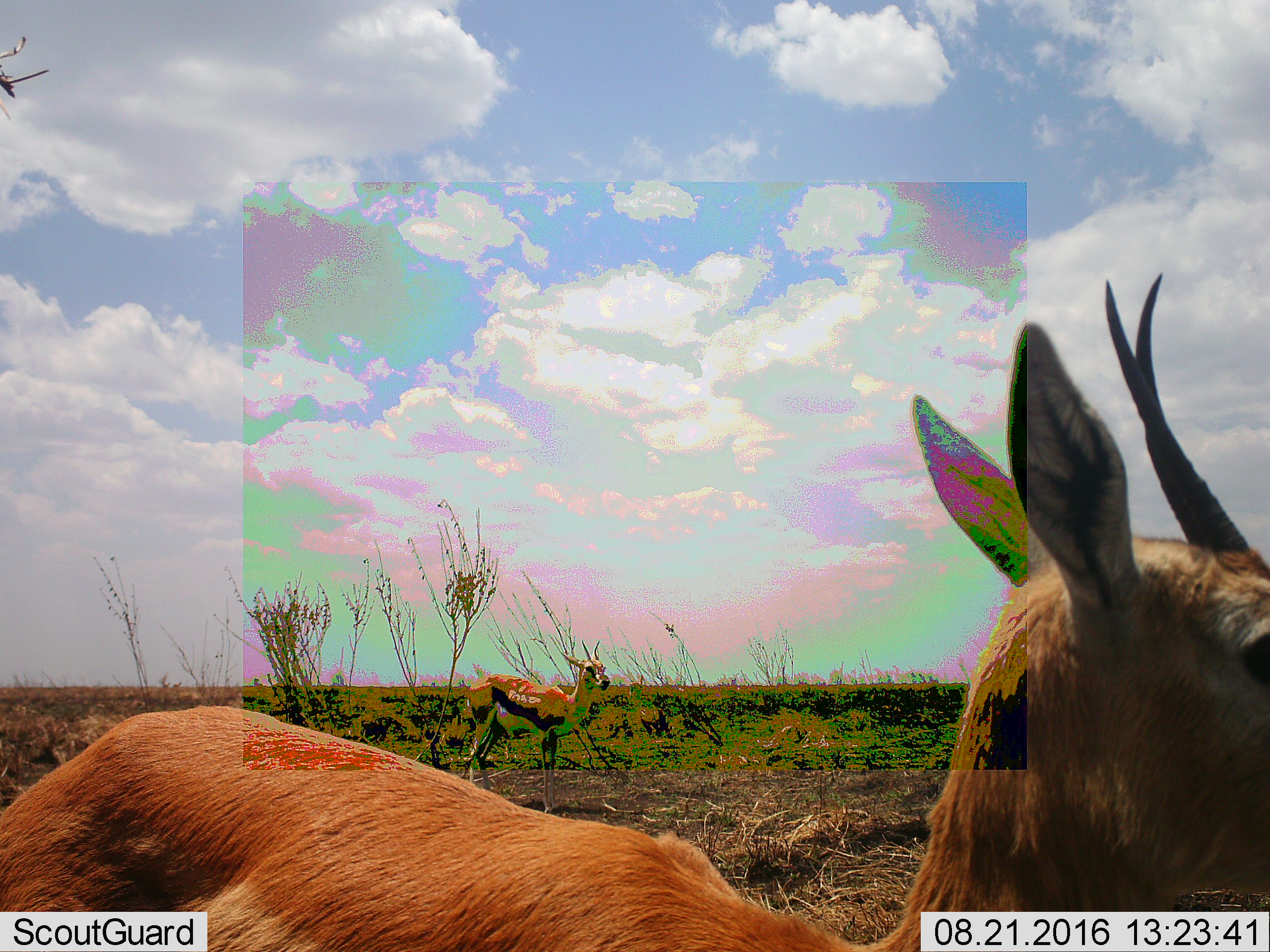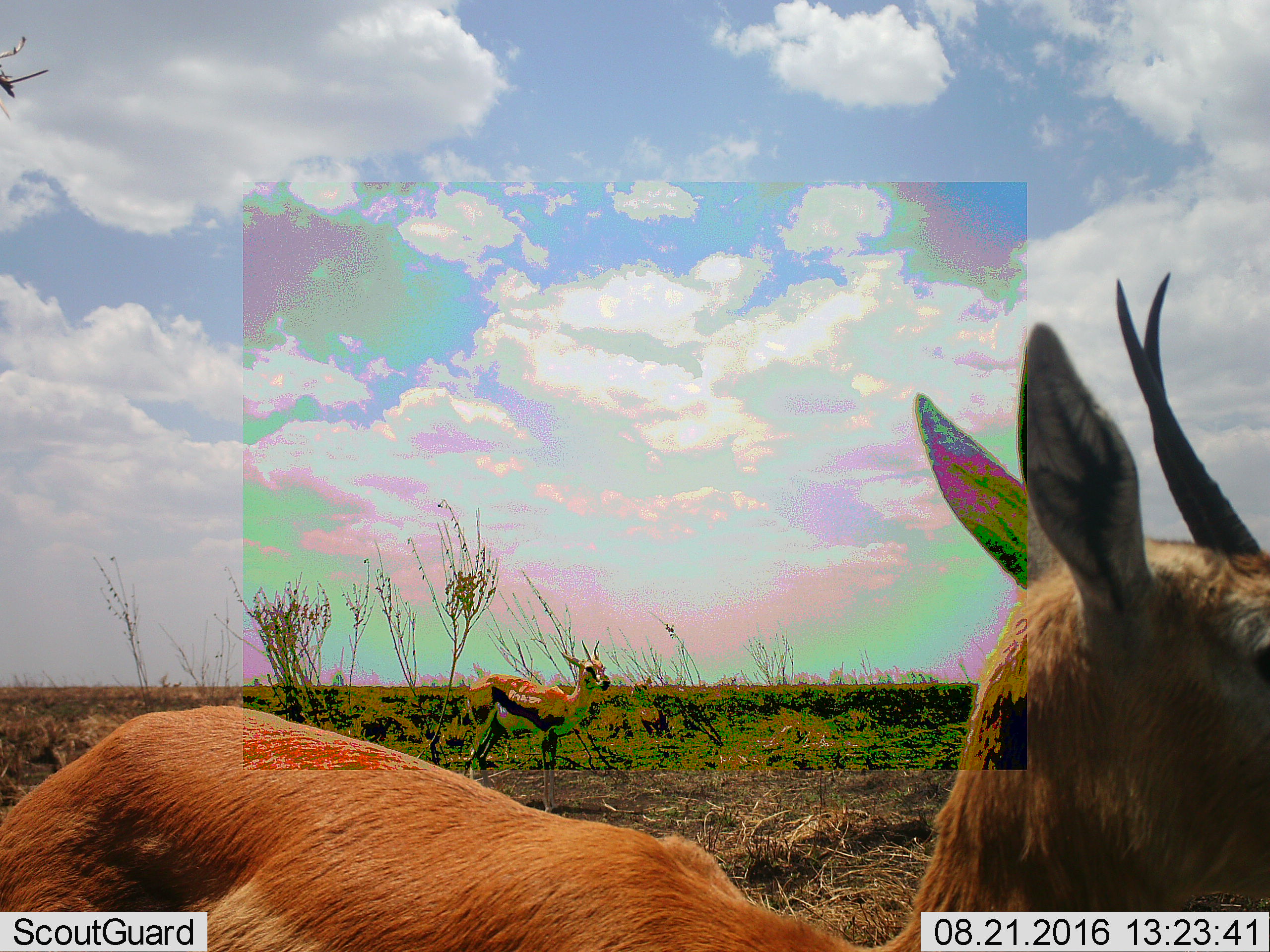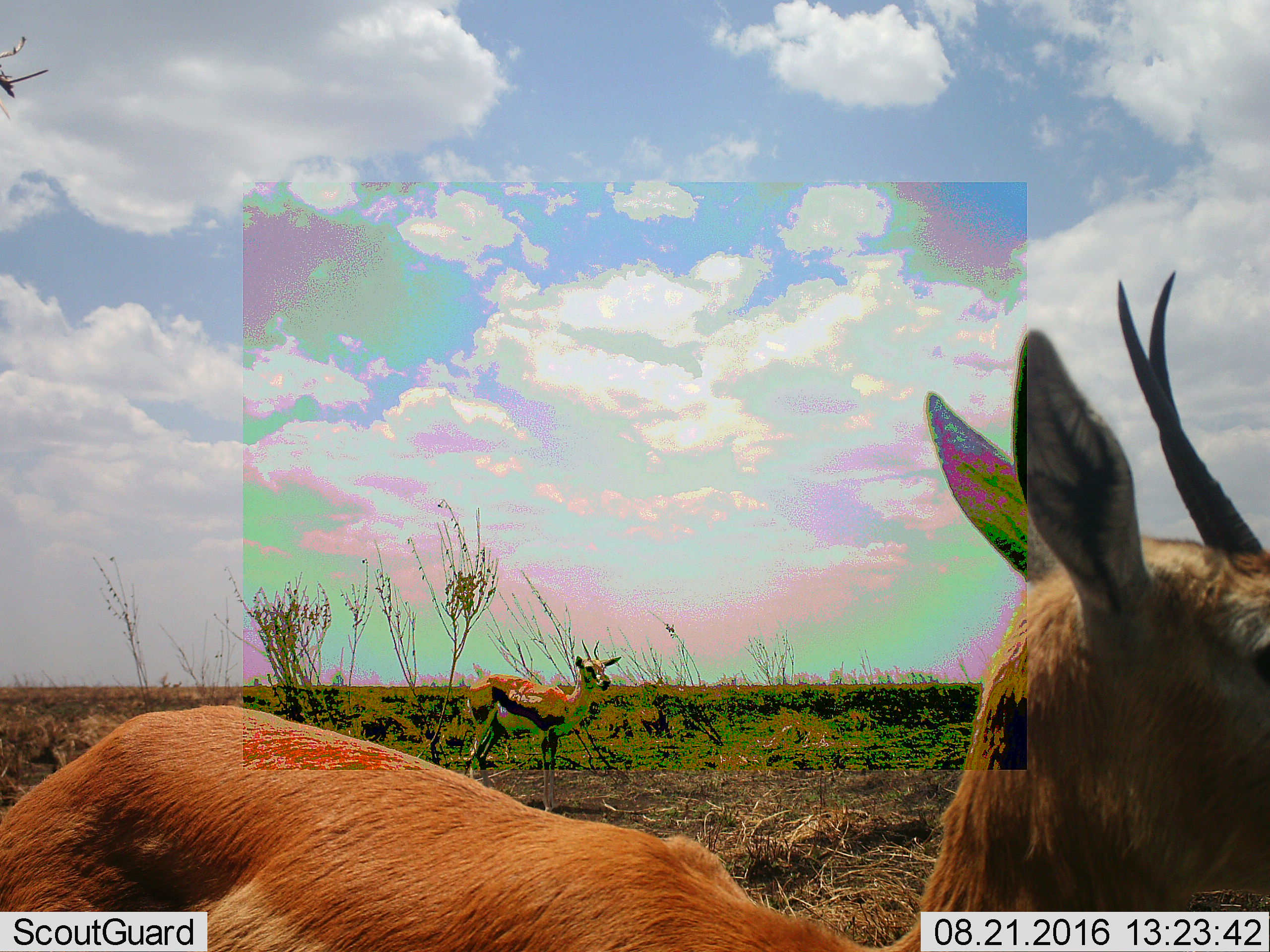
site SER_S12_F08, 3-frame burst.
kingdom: Animalia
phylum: Chordata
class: Mammalia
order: Artiodactyla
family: Bovidae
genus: Eudorcas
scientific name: Eudorcas thomsonii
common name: thomson's gazelle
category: gazellethomsons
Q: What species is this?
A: Gazellethomsons (thomson's gazelle) (Eudorcas thomsonii).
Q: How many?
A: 2.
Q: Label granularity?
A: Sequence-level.